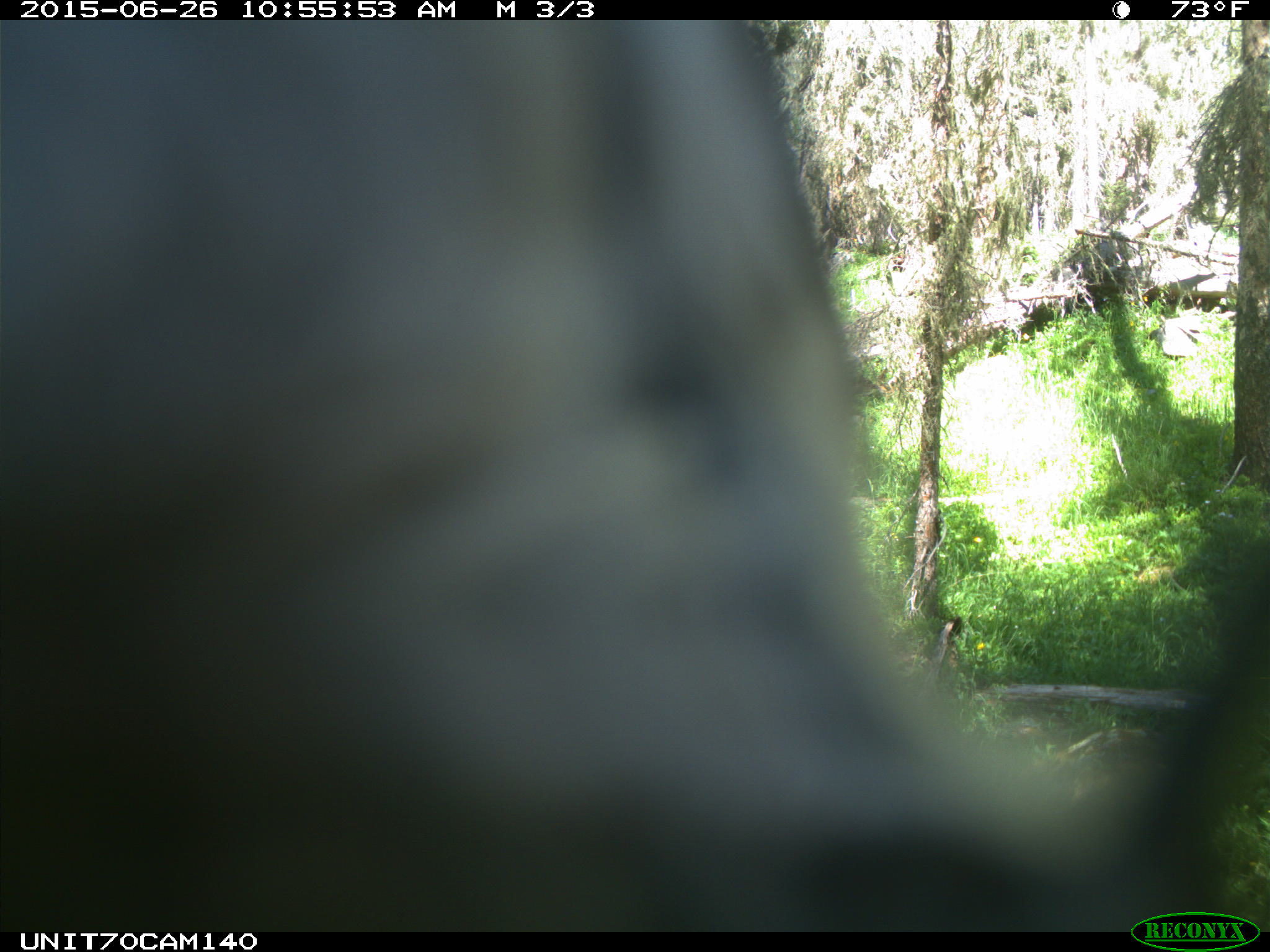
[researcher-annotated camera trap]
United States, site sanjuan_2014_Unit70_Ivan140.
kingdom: Animalia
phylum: Chordata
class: Aves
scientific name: Aves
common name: birds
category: unidentified bird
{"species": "unidentified bird (birds) (Aves)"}